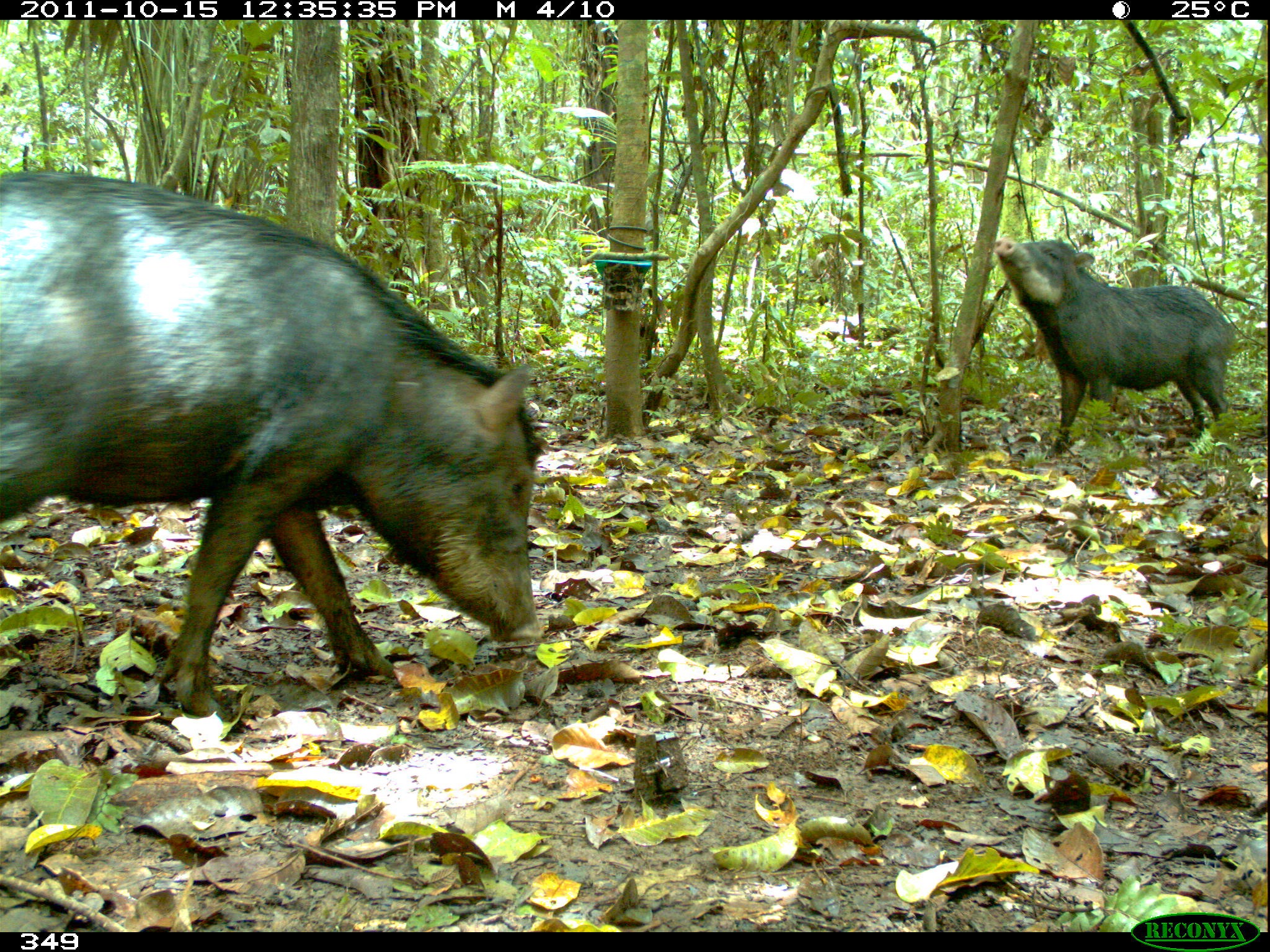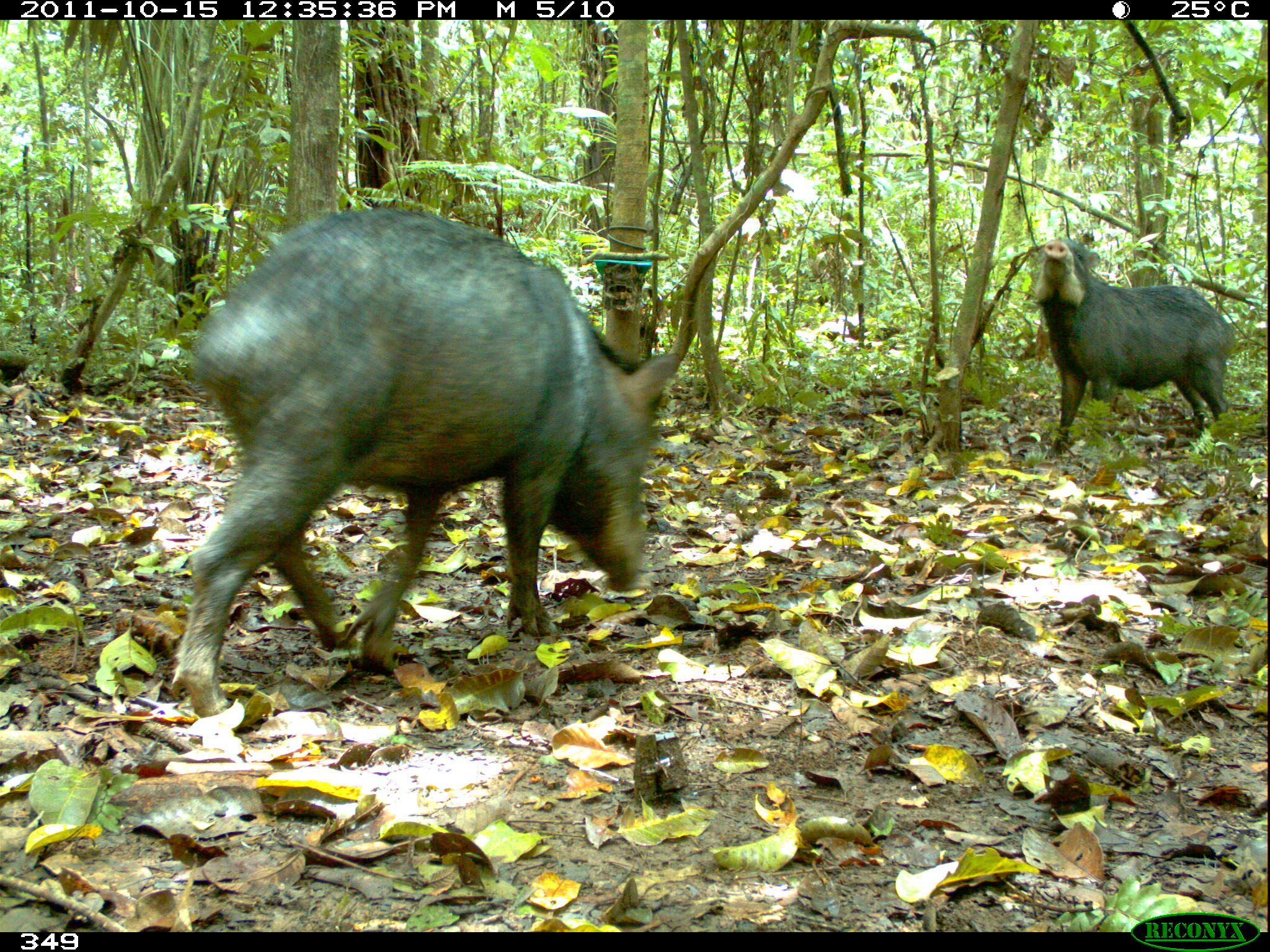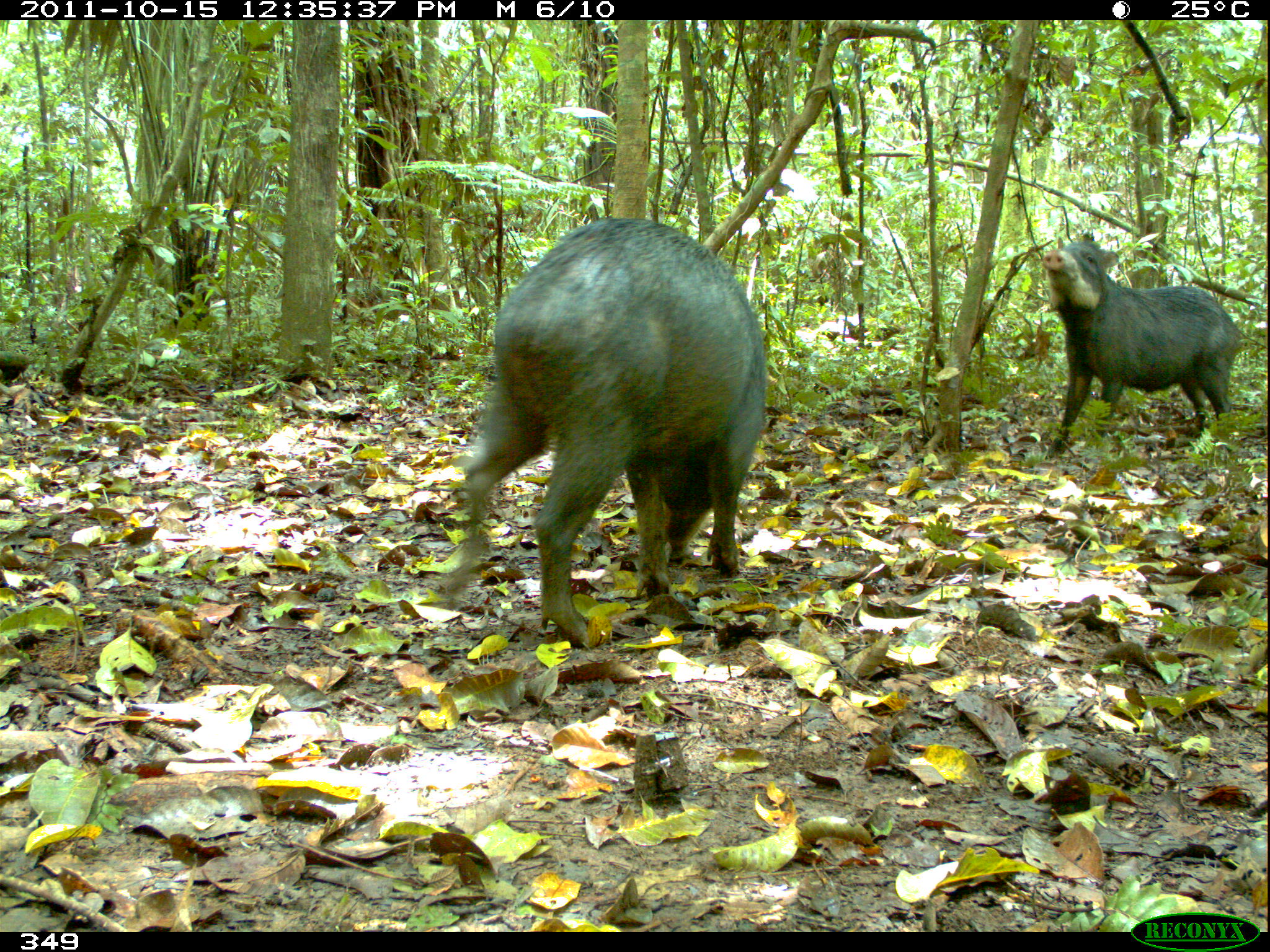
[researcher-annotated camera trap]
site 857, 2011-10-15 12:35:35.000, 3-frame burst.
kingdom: Animalia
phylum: Chordata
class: Mammalia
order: Artiodactyla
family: Tayassuidae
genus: Tayassu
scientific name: Tayassu pecari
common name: white-lipped peccary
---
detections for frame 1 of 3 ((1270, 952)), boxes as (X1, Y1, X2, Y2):
tayassu pecari: (0, 168, 541, 724); (992, 230, 1233, 460)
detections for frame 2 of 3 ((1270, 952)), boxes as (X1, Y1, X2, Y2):
tayassu pecari: (168, 206, 683, 719); (1028, 237, 1236, 460)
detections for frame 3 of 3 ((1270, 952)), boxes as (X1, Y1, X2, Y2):
tayassu pecari: (433, 218, 769, 649); (1041, 231, 1245, 446)